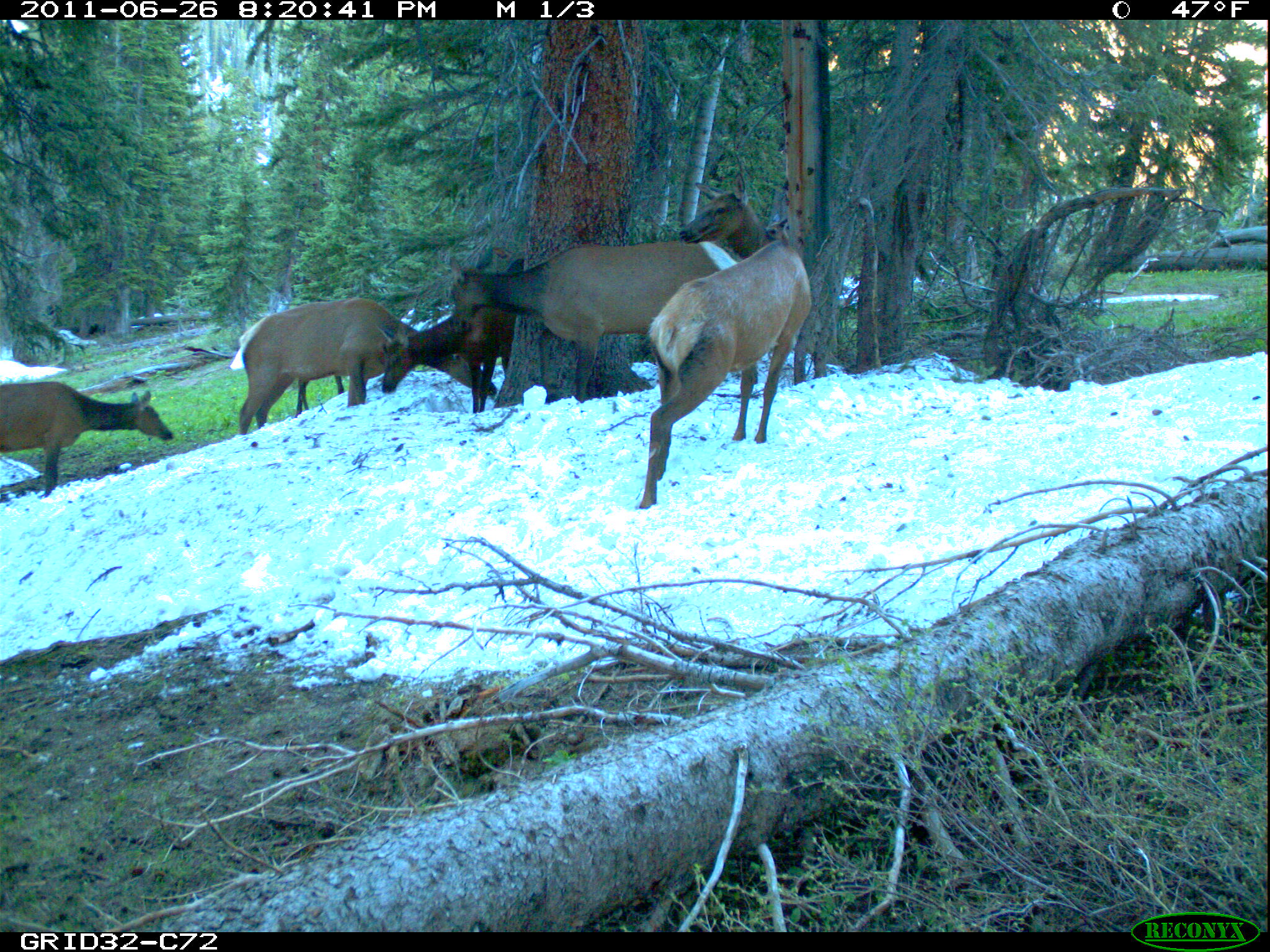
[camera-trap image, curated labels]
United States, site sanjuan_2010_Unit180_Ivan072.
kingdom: Animalia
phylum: Chordata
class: Mammalia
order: Artiodactyla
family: Cervidae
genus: Cervus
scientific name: Cervus elaphus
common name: red deer